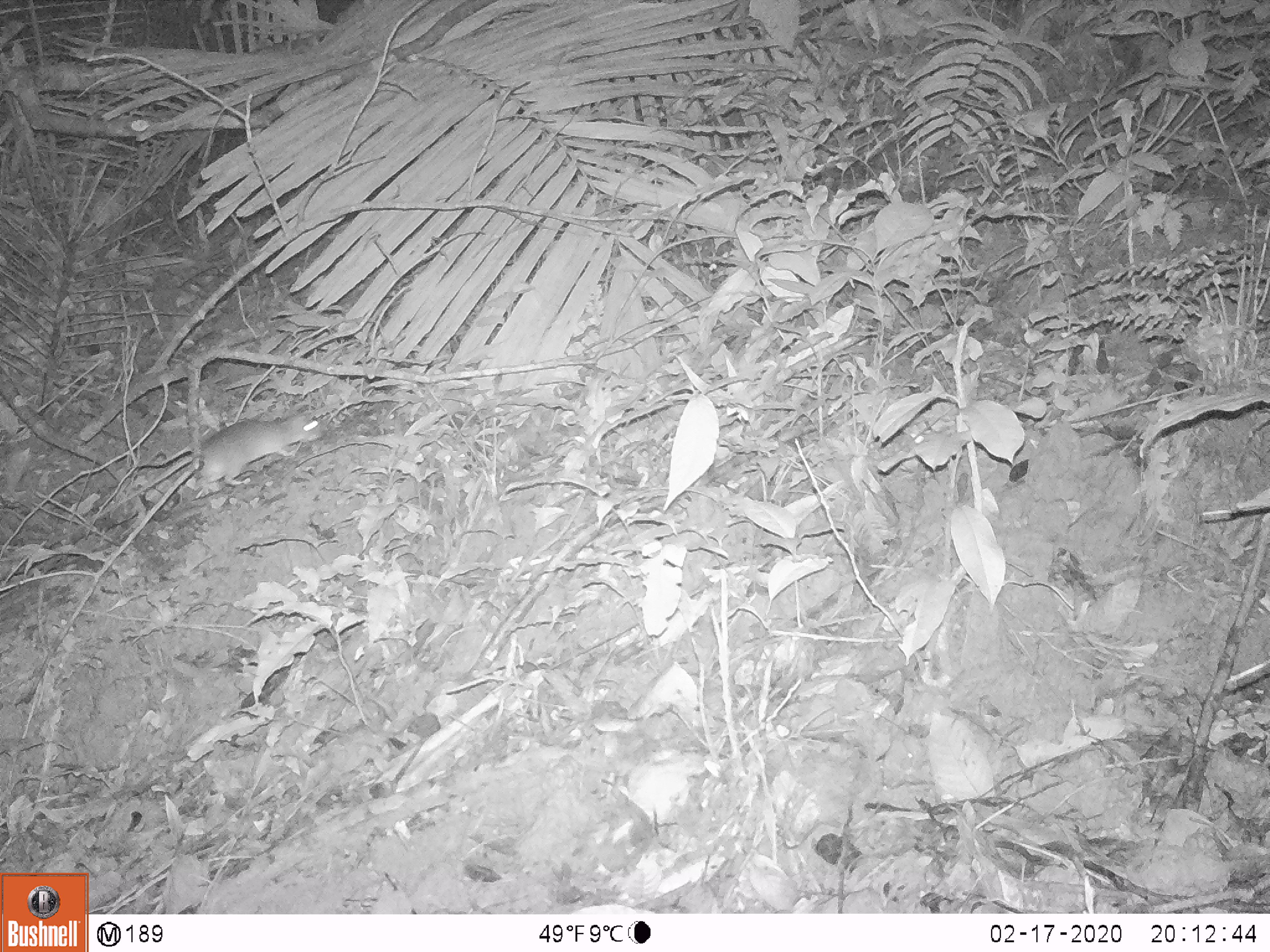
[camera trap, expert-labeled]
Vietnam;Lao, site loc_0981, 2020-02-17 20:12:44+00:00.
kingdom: Animalia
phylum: Chordata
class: Mammalia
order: Rodentia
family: Muridae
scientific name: Muridae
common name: old-world mice and rats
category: unidentified murid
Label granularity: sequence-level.